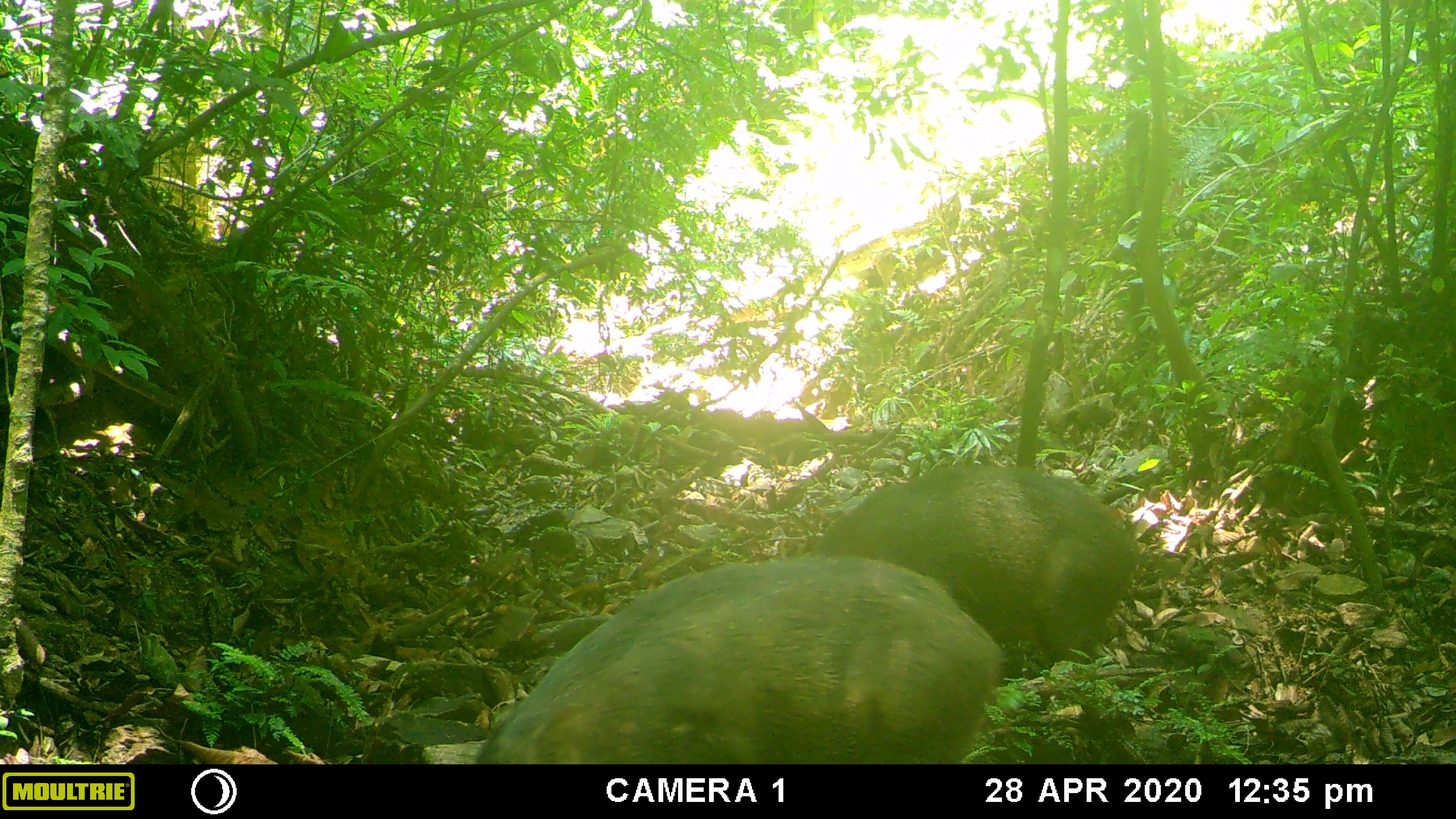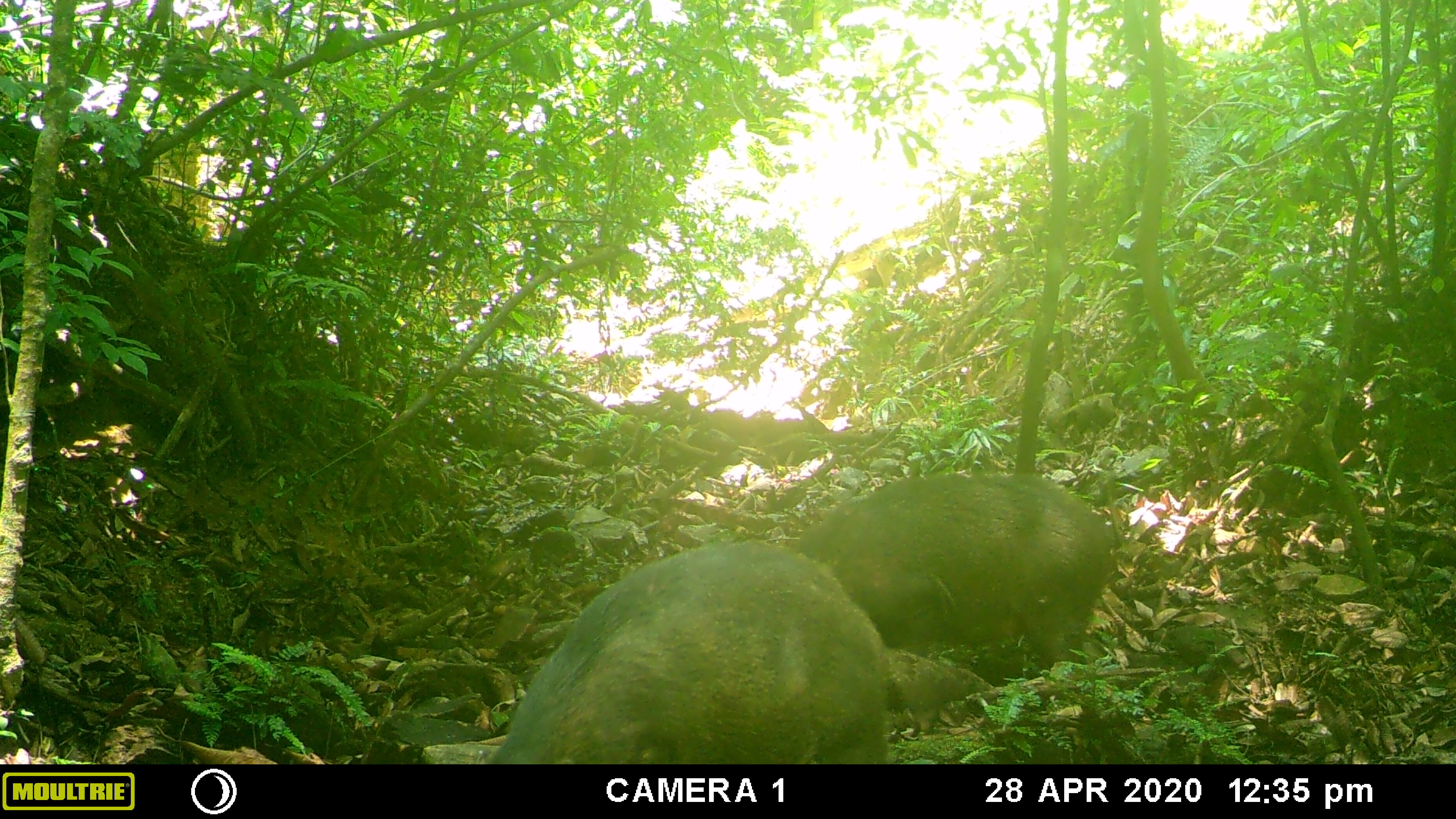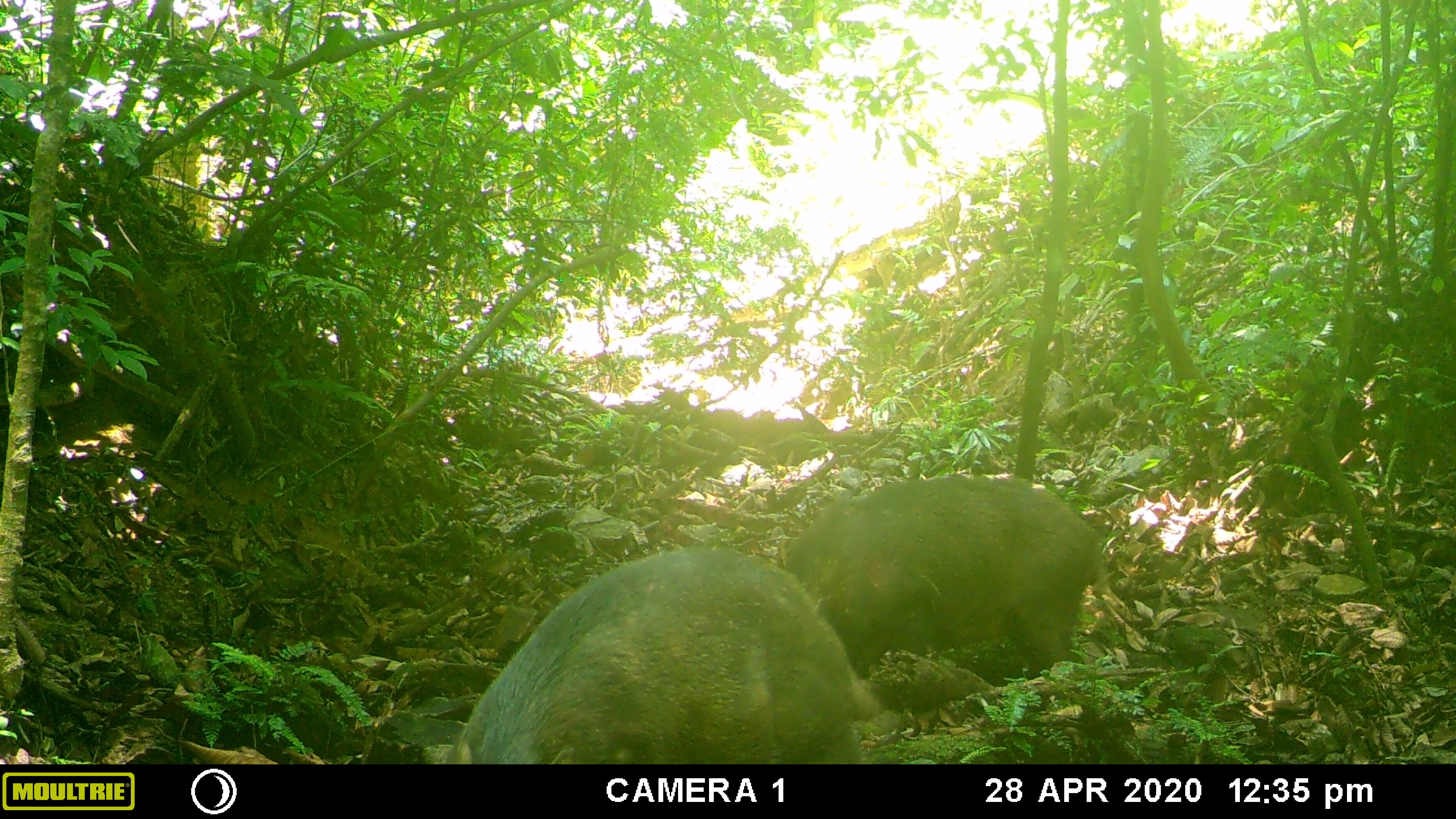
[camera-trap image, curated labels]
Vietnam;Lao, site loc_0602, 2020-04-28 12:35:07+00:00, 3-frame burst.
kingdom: Animalia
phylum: Chordata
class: Mammalia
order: Artiodactyla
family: Suidae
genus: Sus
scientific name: Sus scrofa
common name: eurasian wild pig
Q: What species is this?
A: Eurasian wild pig (Sus scrofa).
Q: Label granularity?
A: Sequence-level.